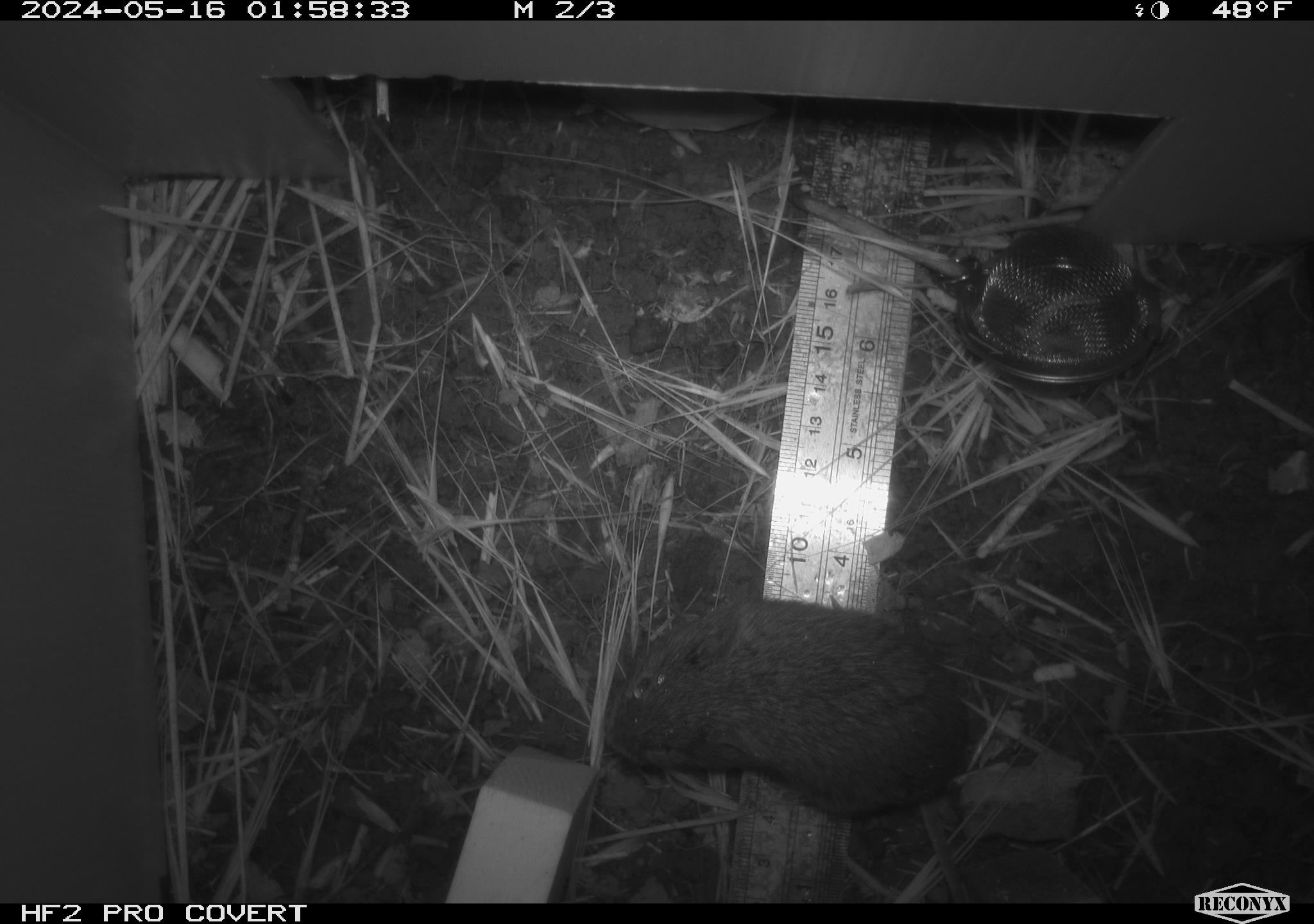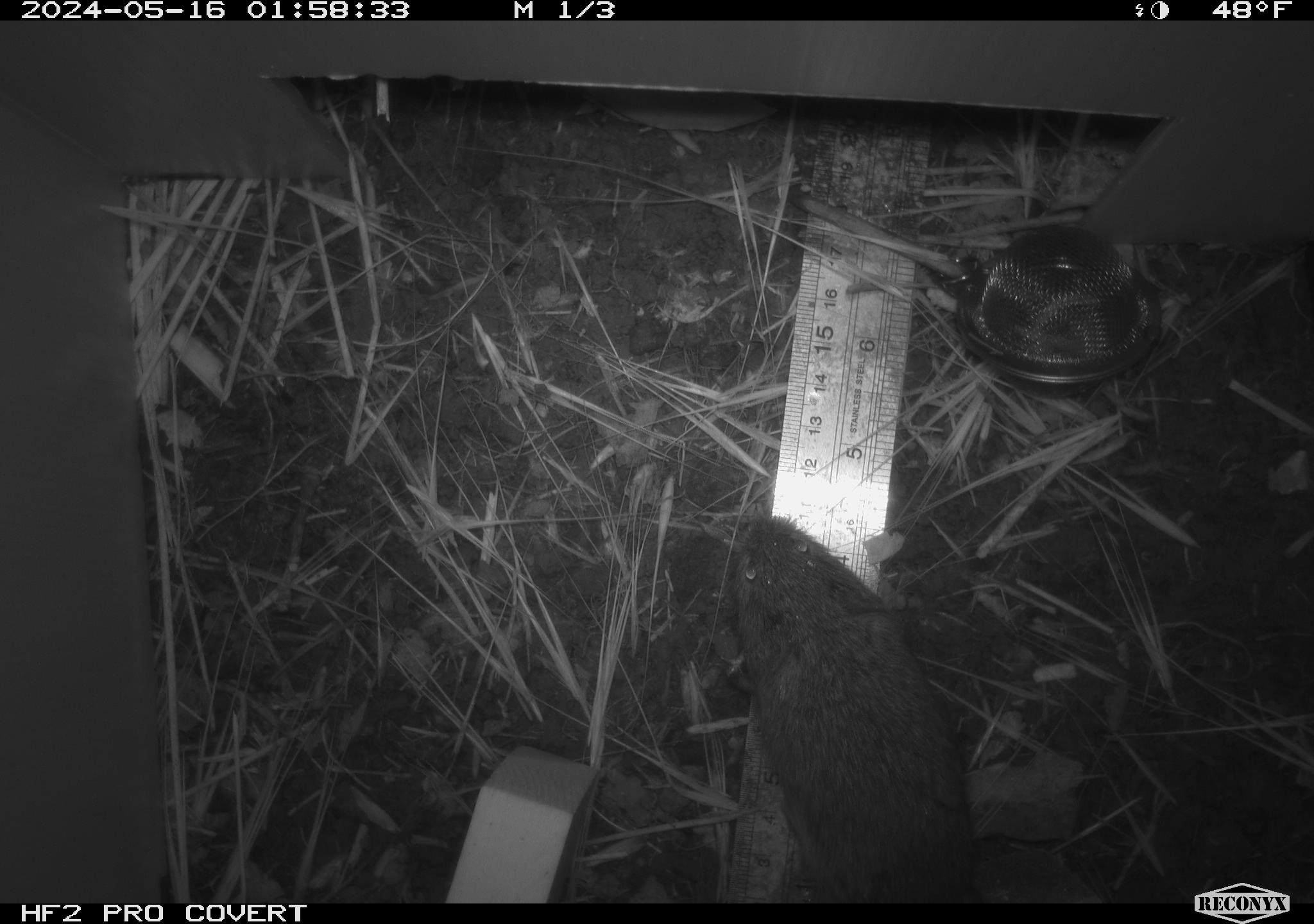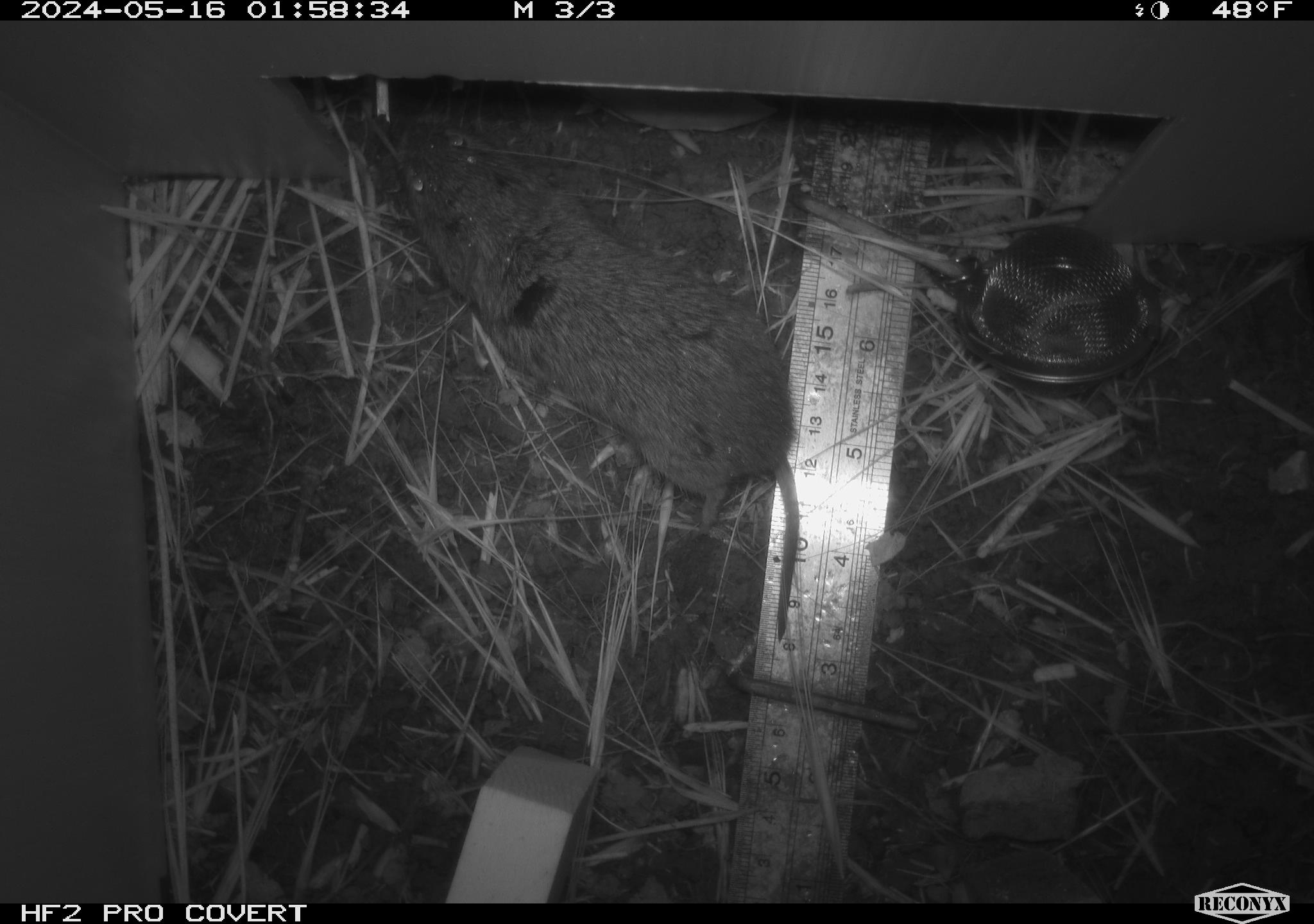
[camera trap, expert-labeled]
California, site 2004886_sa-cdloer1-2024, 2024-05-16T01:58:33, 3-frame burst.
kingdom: Animalia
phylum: Chordata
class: Mammalia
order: Rodentia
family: Cricetidae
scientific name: Arvicolinae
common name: voles, lemmings, and muskrats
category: arvicolinae subfamily